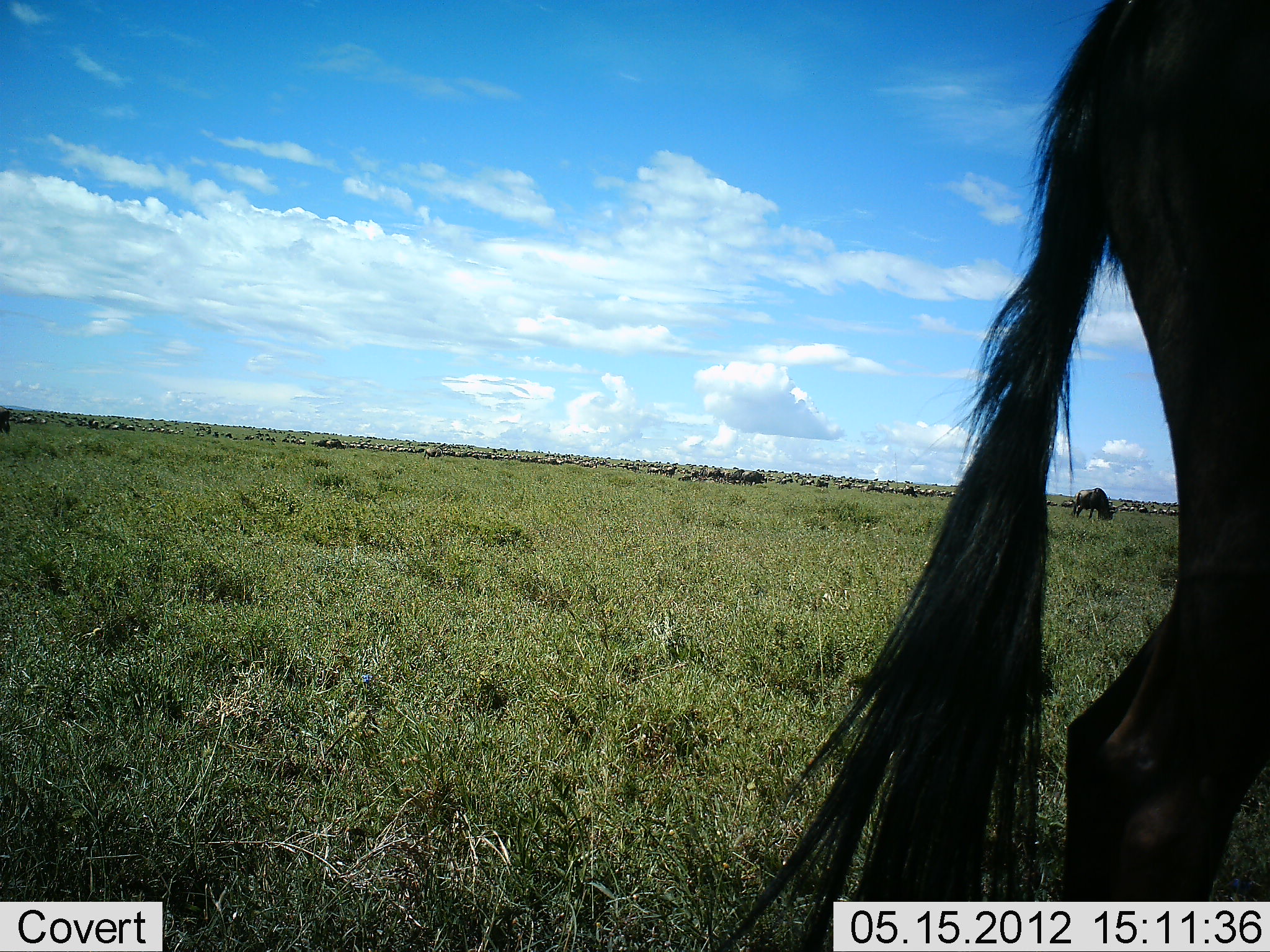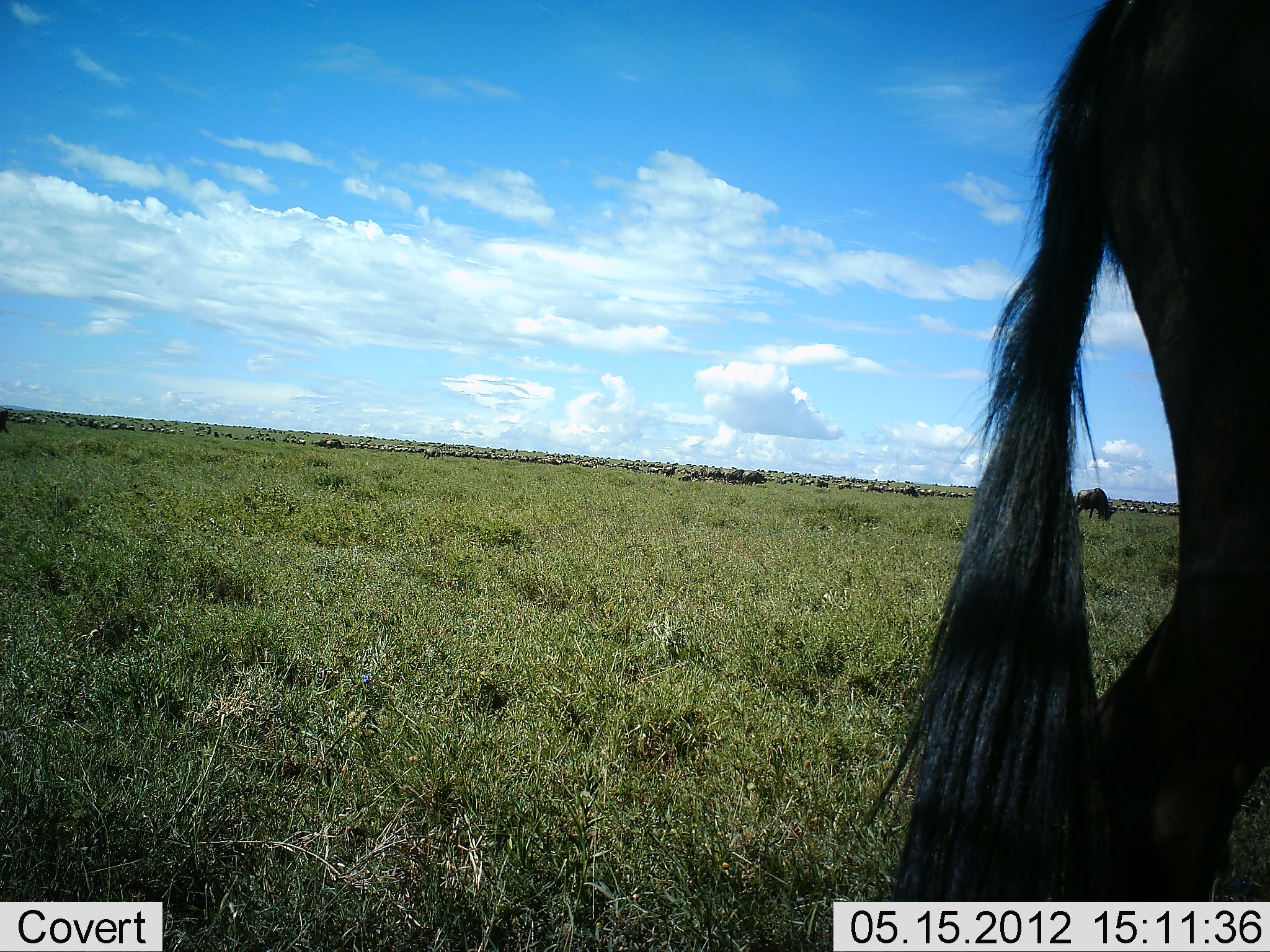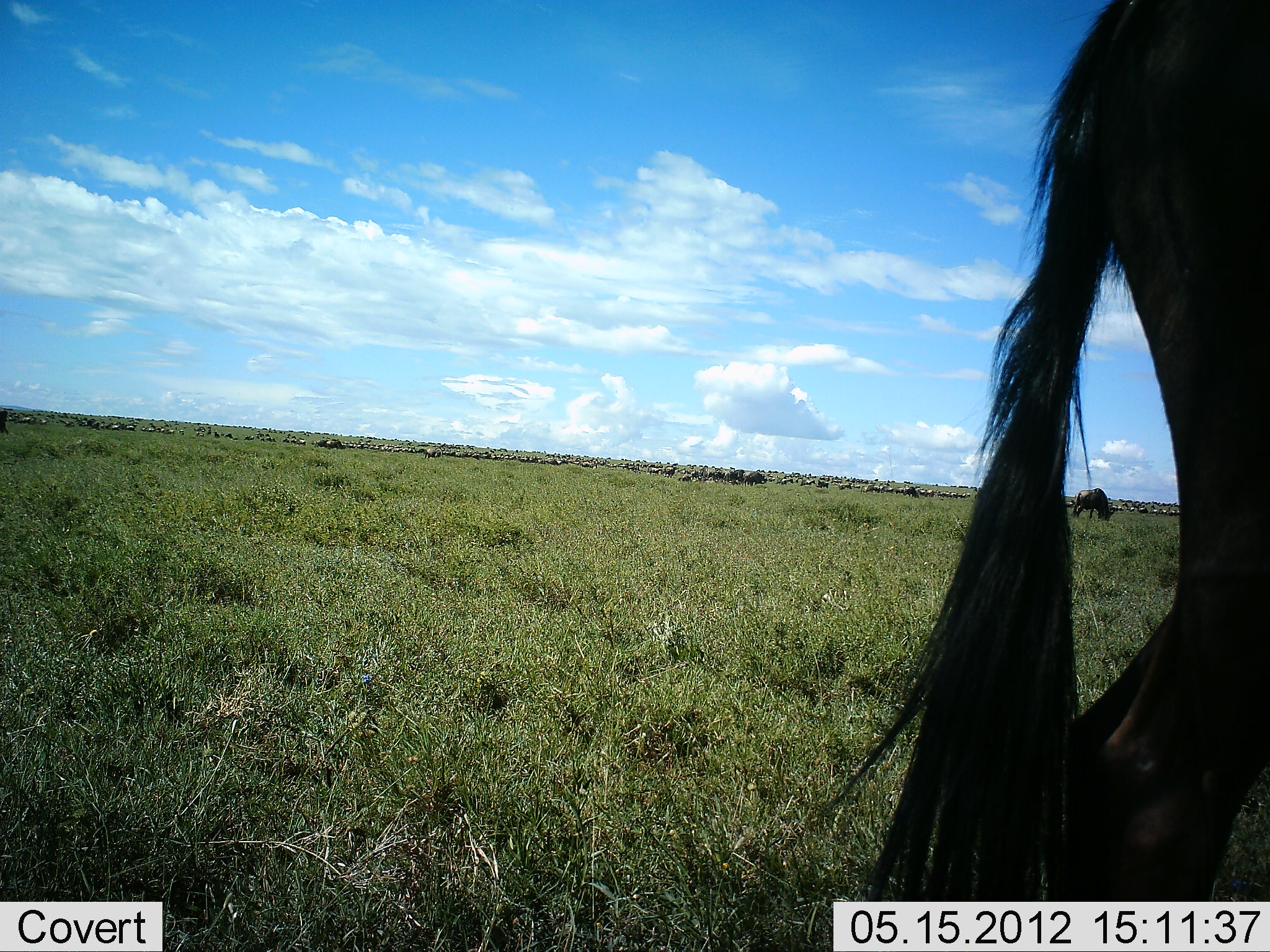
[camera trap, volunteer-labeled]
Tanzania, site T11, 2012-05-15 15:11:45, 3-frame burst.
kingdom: Animalia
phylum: Chordata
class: Mammalia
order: Artiodactyla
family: Bovidae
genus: Connochaetes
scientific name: Connochaetes taurinus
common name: blue wildebeest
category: wildebeest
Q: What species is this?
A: Wildebeest (blue wildebeest) (Connochaetes taurinus).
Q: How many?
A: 51+.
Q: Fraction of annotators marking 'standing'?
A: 60%.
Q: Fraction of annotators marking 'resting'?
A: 10%.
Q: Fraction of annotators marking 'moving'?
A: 40%.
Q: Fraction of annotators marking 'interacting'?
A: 0%.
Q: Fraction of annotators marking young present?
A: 0%.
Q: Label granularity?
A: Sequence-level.